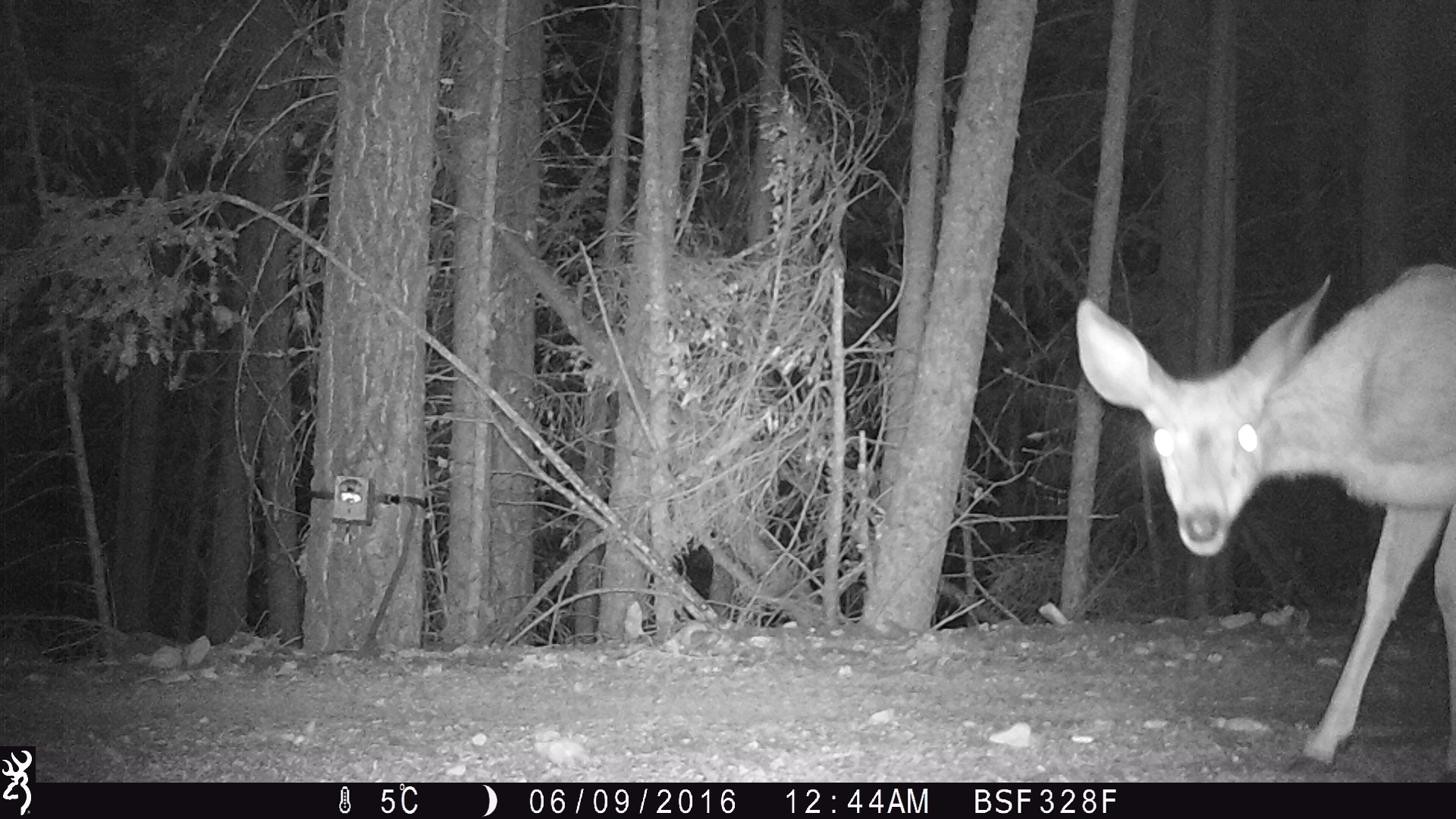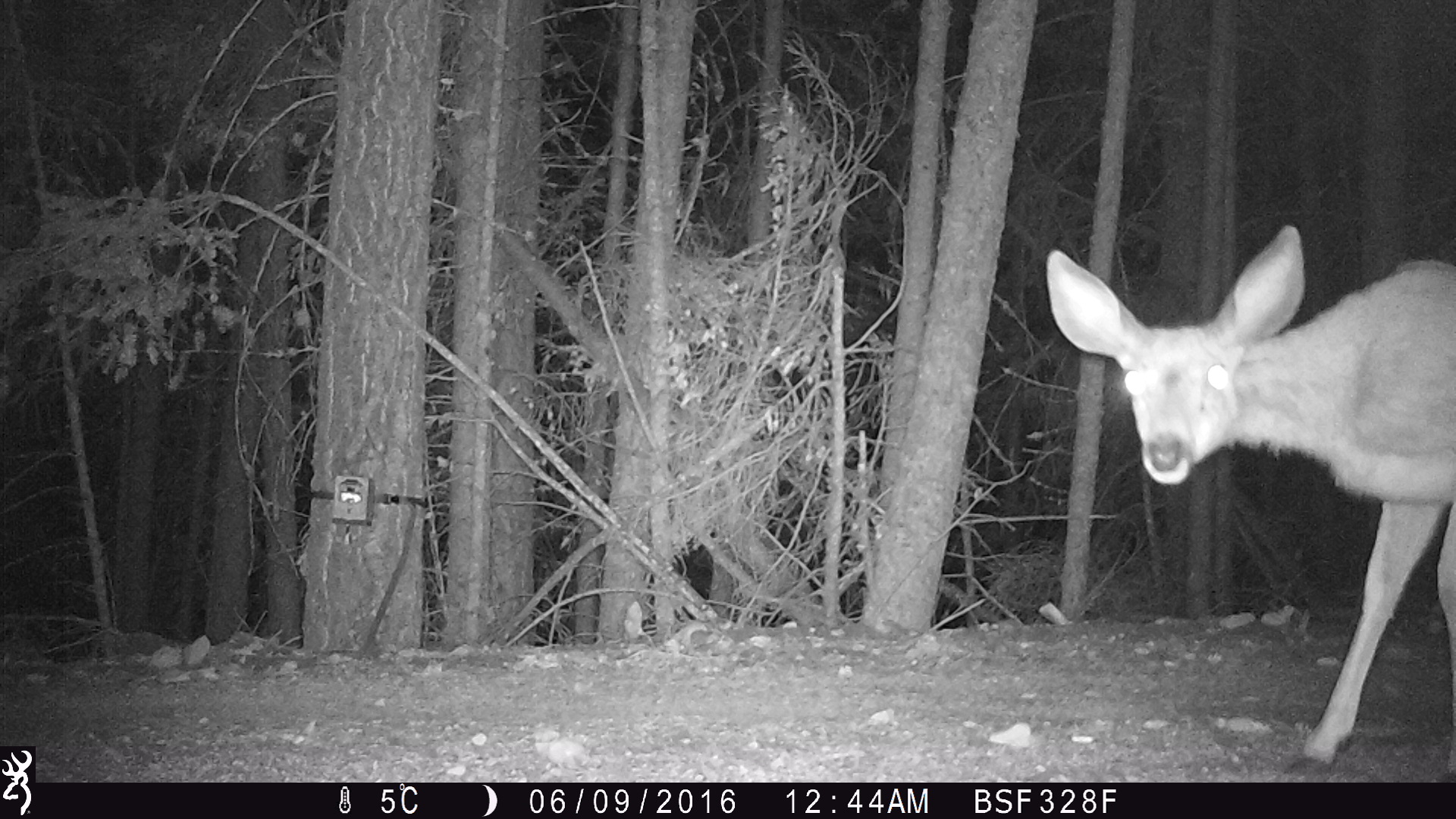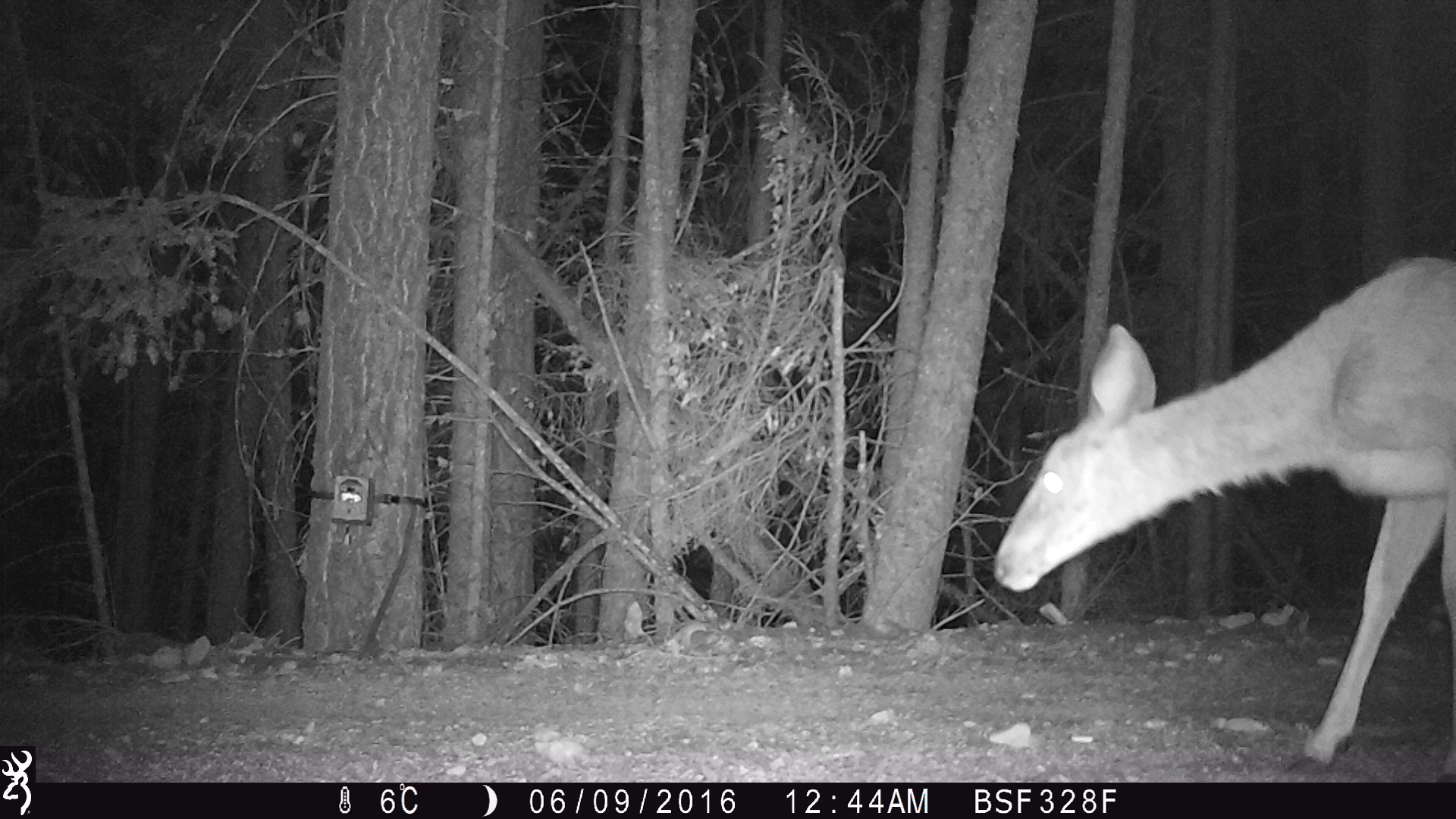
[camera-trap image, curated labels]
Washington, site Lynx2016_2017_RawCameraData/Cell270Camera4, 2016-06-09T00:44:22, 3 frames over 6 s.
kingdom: Animalia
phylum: Chordata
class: Mammalia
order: Artiodactyla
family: Cervidae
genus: Odocoileus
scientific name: Odocoileus hemionus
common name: mule deer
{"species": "Odocoileus hemionus (mule deer)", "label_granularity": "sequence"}